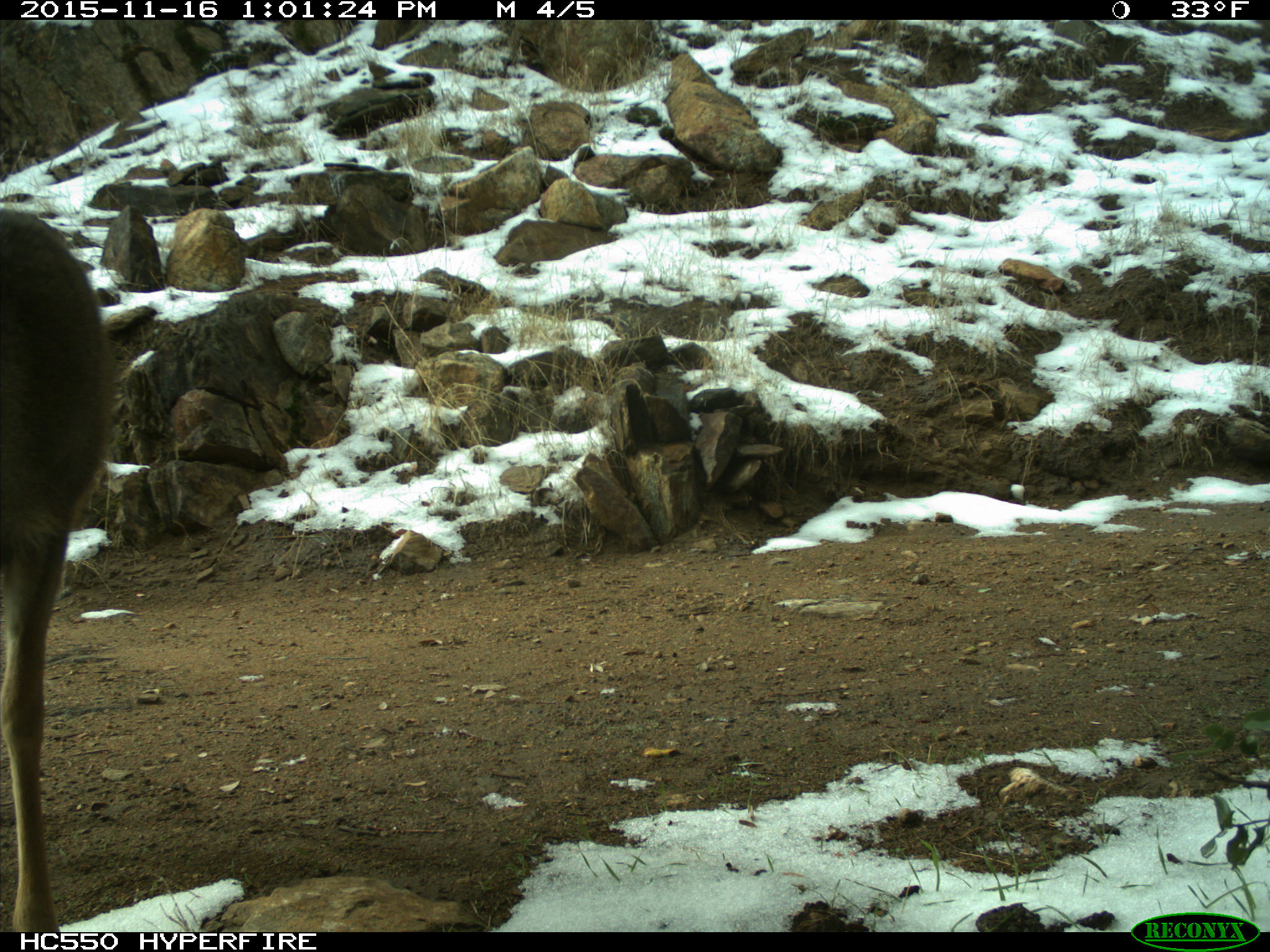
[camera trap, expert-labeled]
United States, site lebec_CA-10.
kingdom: Animalia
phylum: Chordata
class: Mammalia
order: Artiodactyla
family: Cervidae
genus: Odocoileus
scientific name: Odocoileus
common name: deer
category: unidentified deer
Unidentified deer (deer) (Odocoileus).